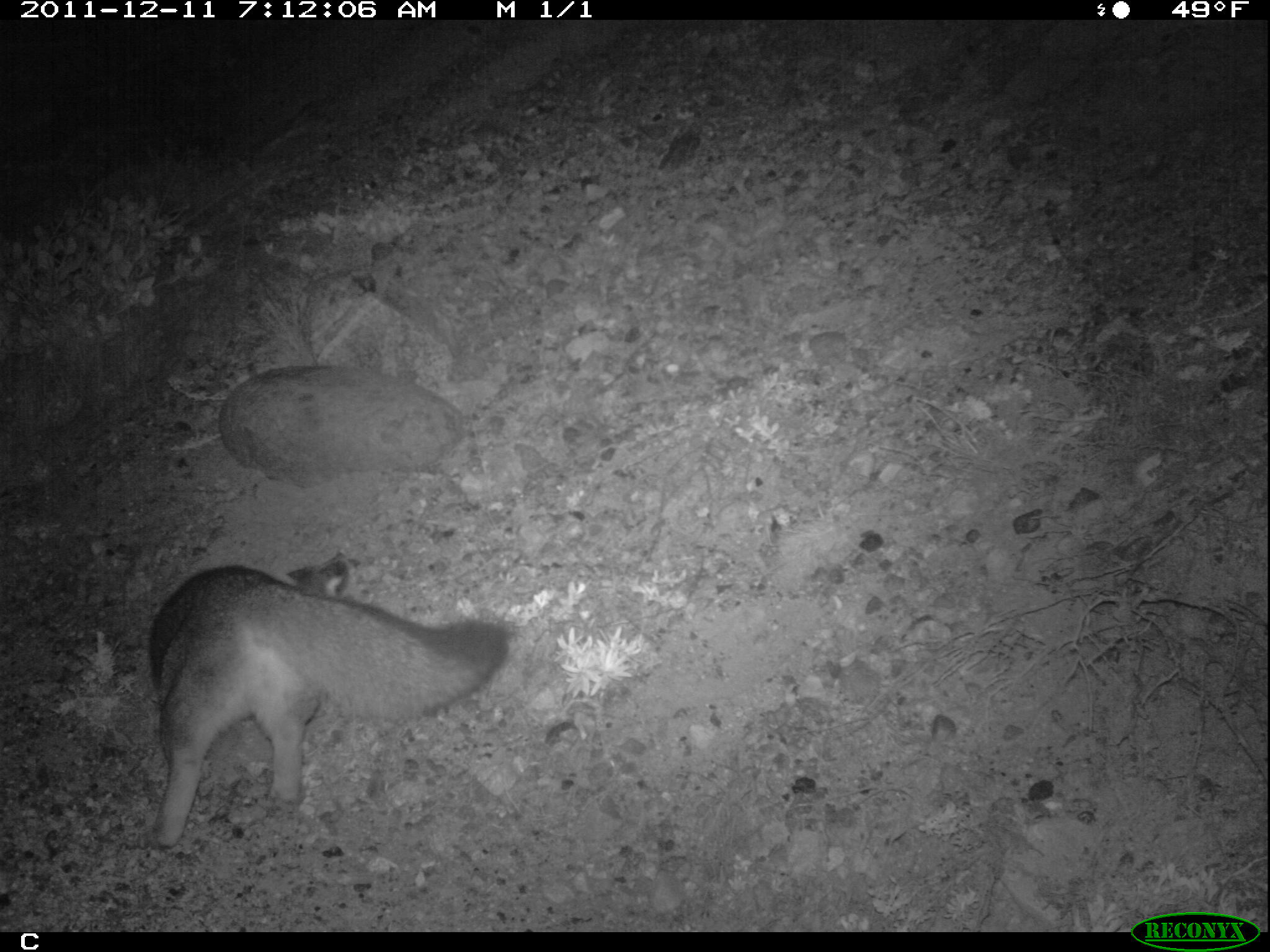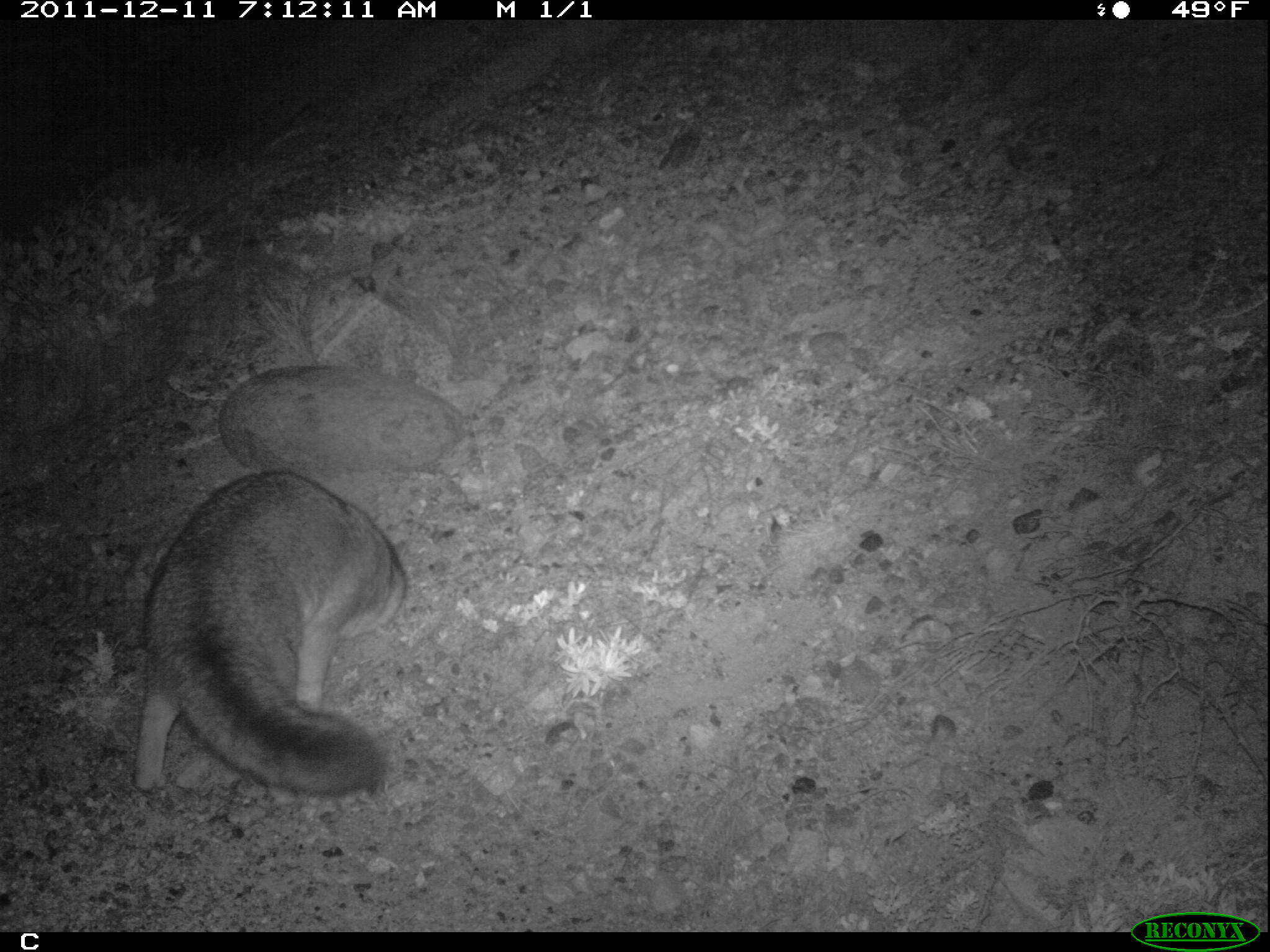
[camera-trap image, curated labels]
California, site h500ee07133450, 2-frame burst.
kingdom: Animalia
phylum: Chordata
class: Mammalia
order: Carnivora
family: Canidae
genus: Urocyon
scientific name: Urocyon littoralis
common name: island fox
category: fox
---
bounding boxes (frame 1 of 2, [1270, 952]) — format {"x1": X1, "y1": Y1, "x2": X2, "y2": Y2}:
fox: {"x1": 146, "y1": 557, "x2": 510, "y2": 852}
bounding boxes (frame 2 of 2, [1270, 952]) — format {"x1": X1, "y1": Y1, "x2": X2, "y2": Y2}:
fox: {"x1": 131, "y1": 469, "x2": 408, "y2": 798}